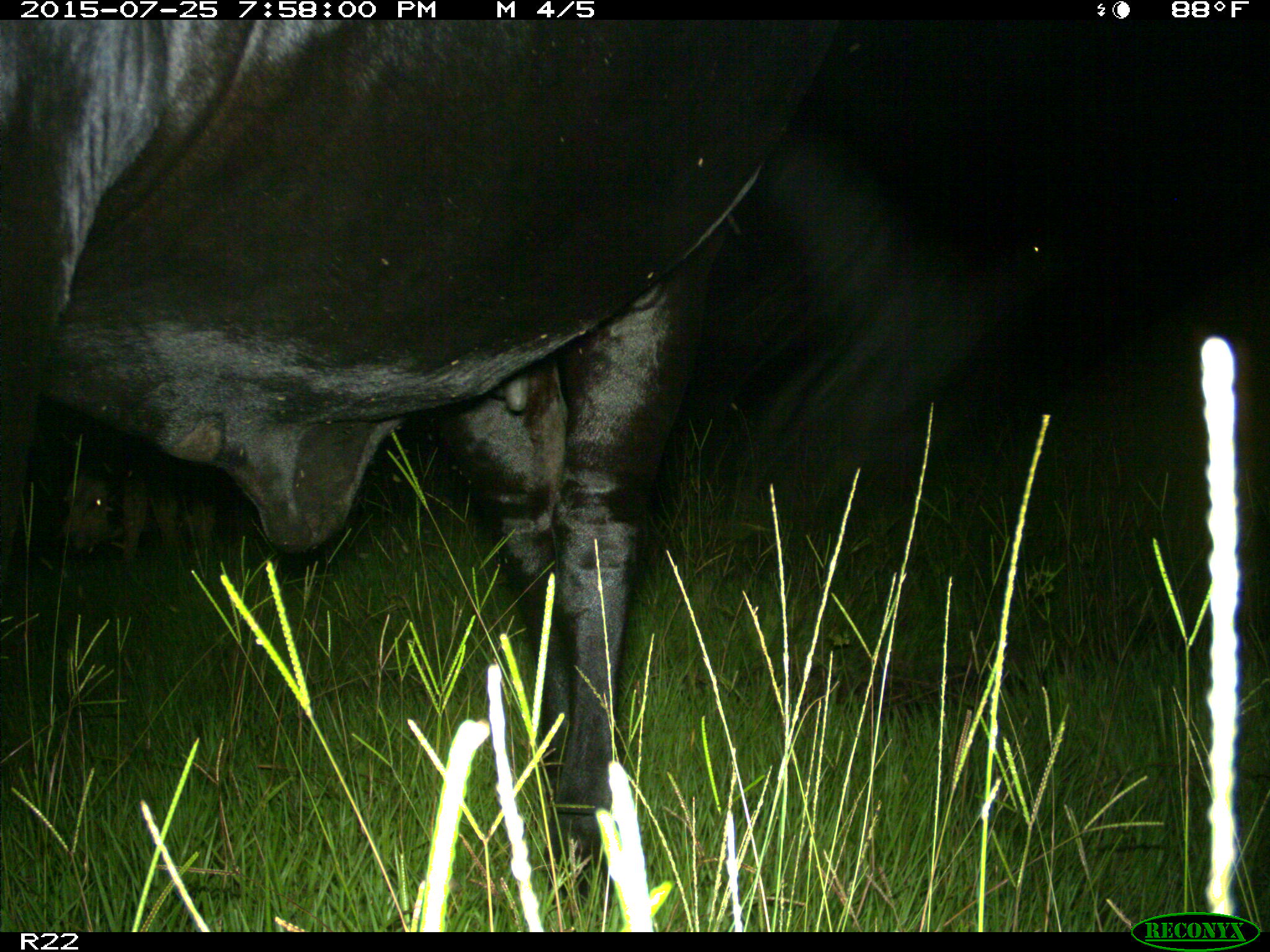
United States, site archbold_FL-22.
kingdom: Animalia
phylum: Chordata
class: Mammalia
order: Artiodactyla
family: Bovidae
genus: Bos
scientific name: Bos taurus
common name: domestic cow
Bos taurus (domestic cow).